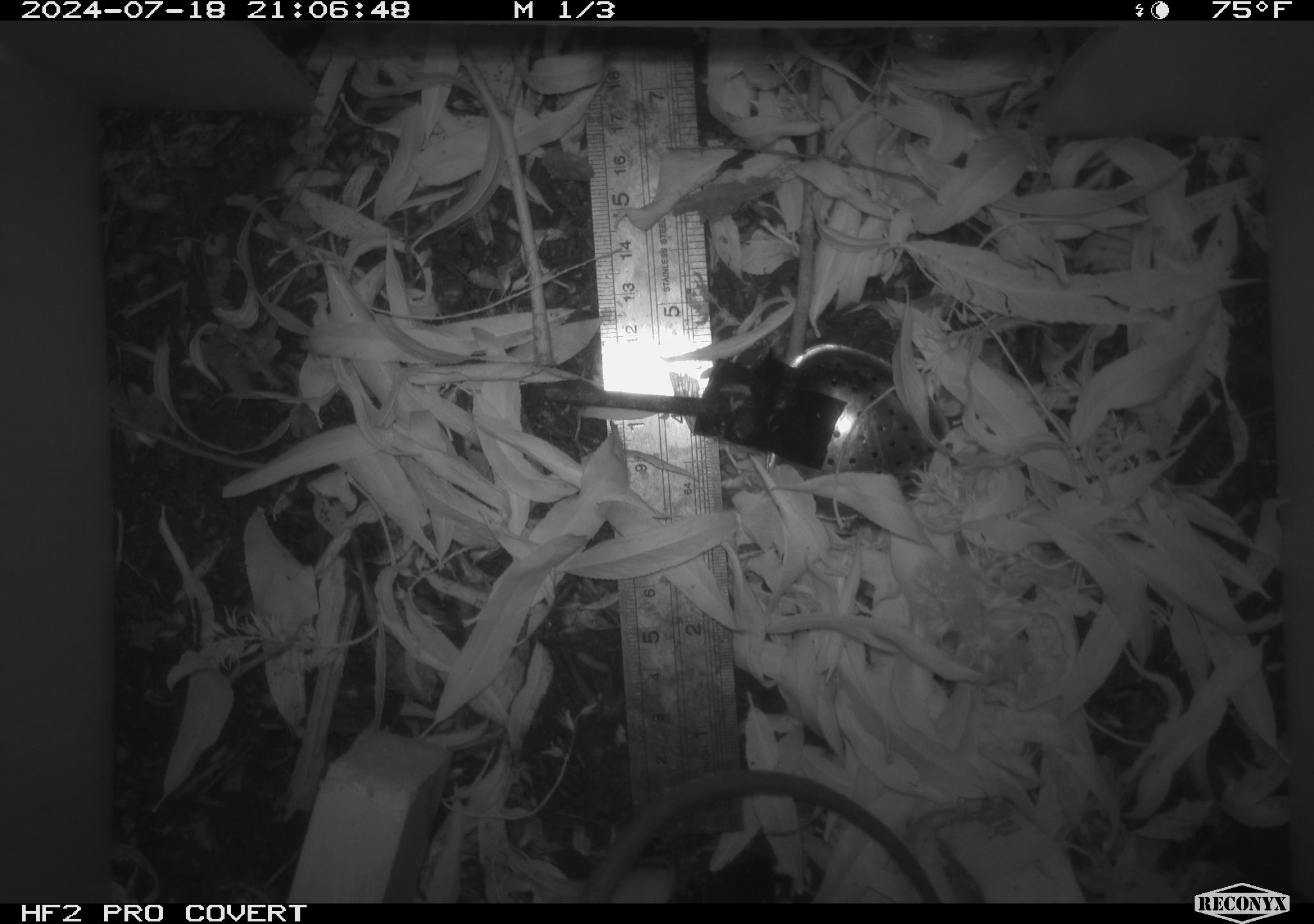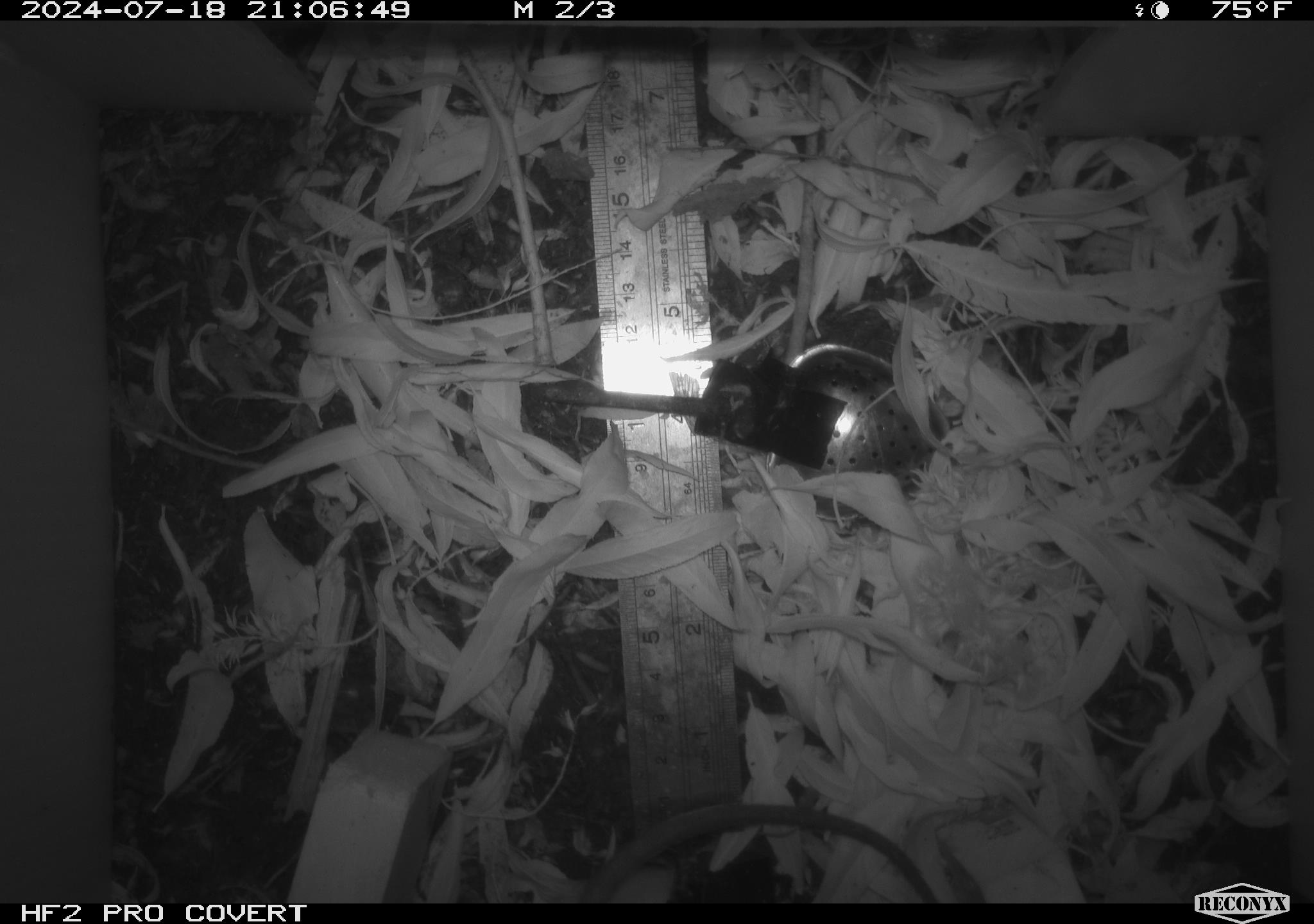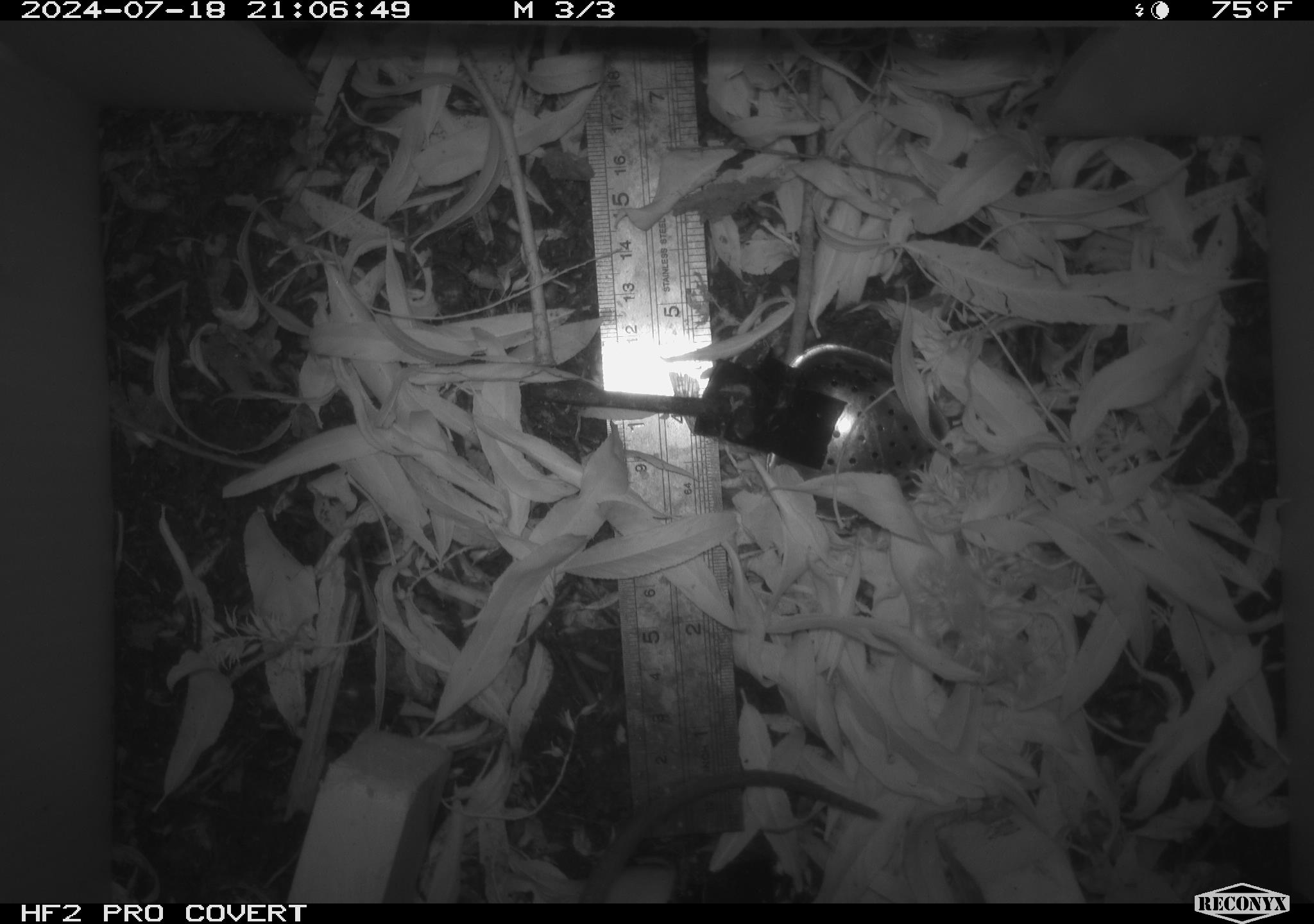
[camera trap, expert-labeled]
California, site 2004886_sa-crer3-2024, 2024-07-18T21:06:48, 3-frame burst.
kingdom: Animalia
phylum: Chordata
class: Mammalia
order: Rodentia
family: Muridae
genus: Rattus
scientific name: Rattus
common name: rat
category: rattus species